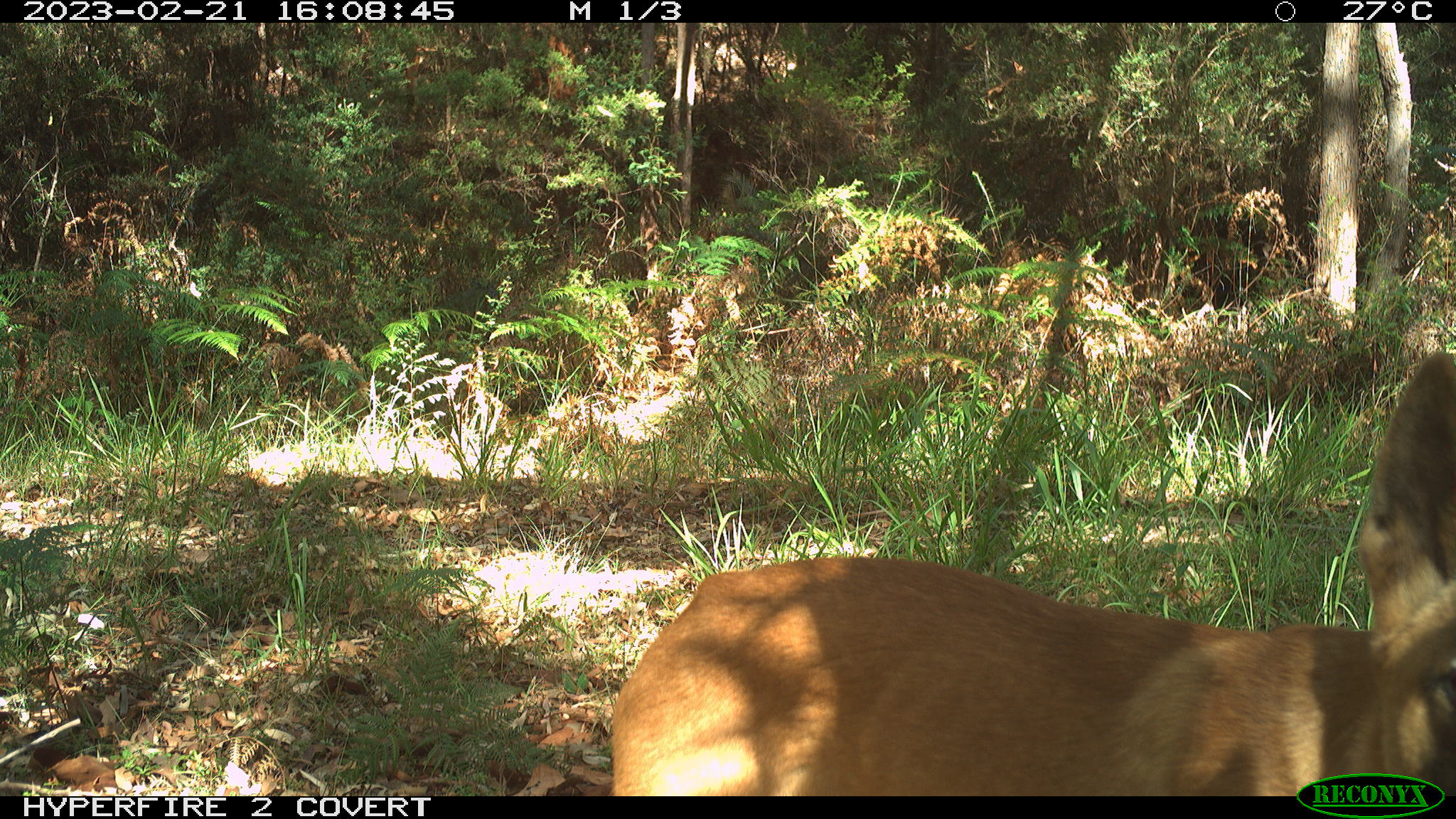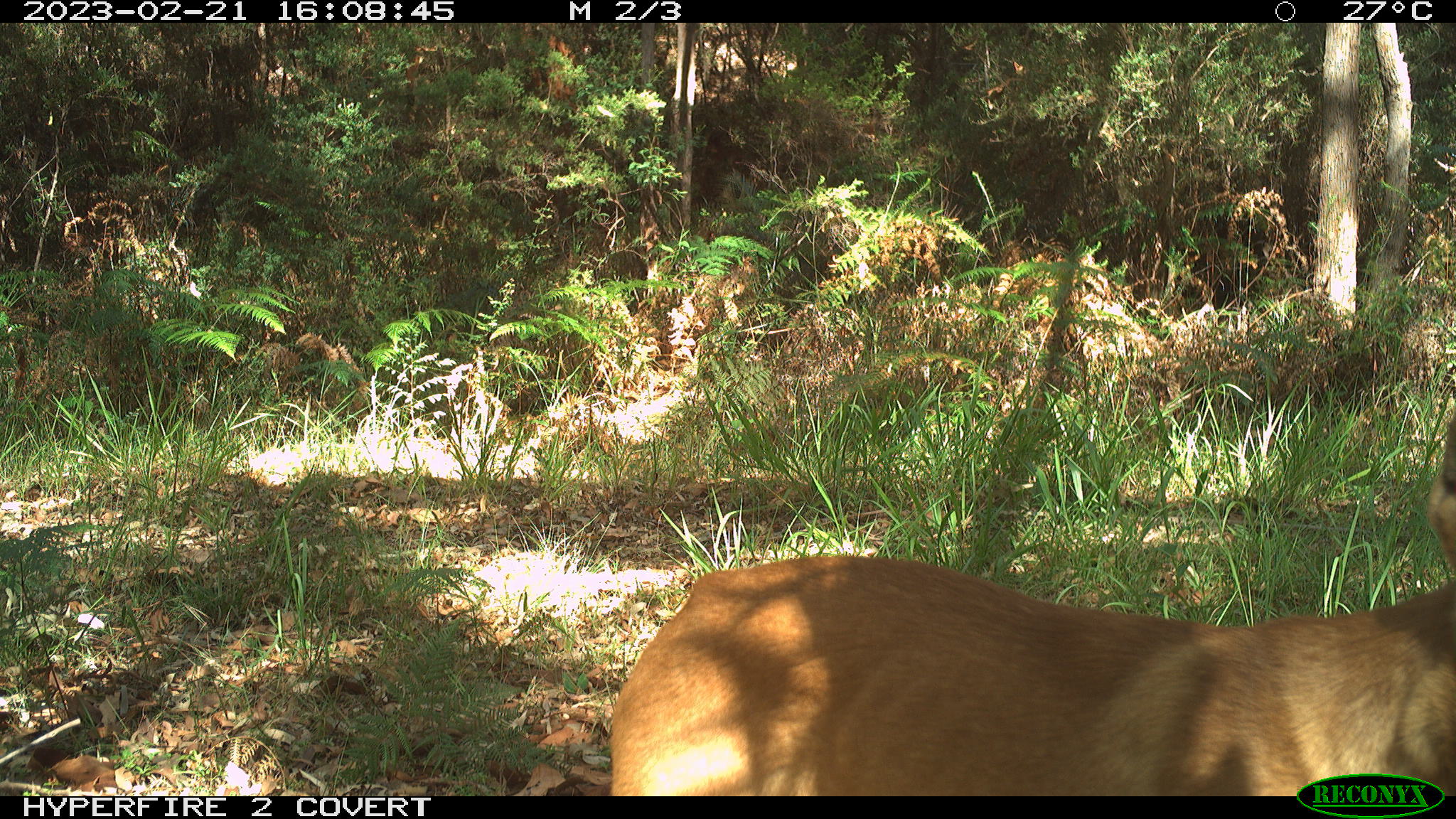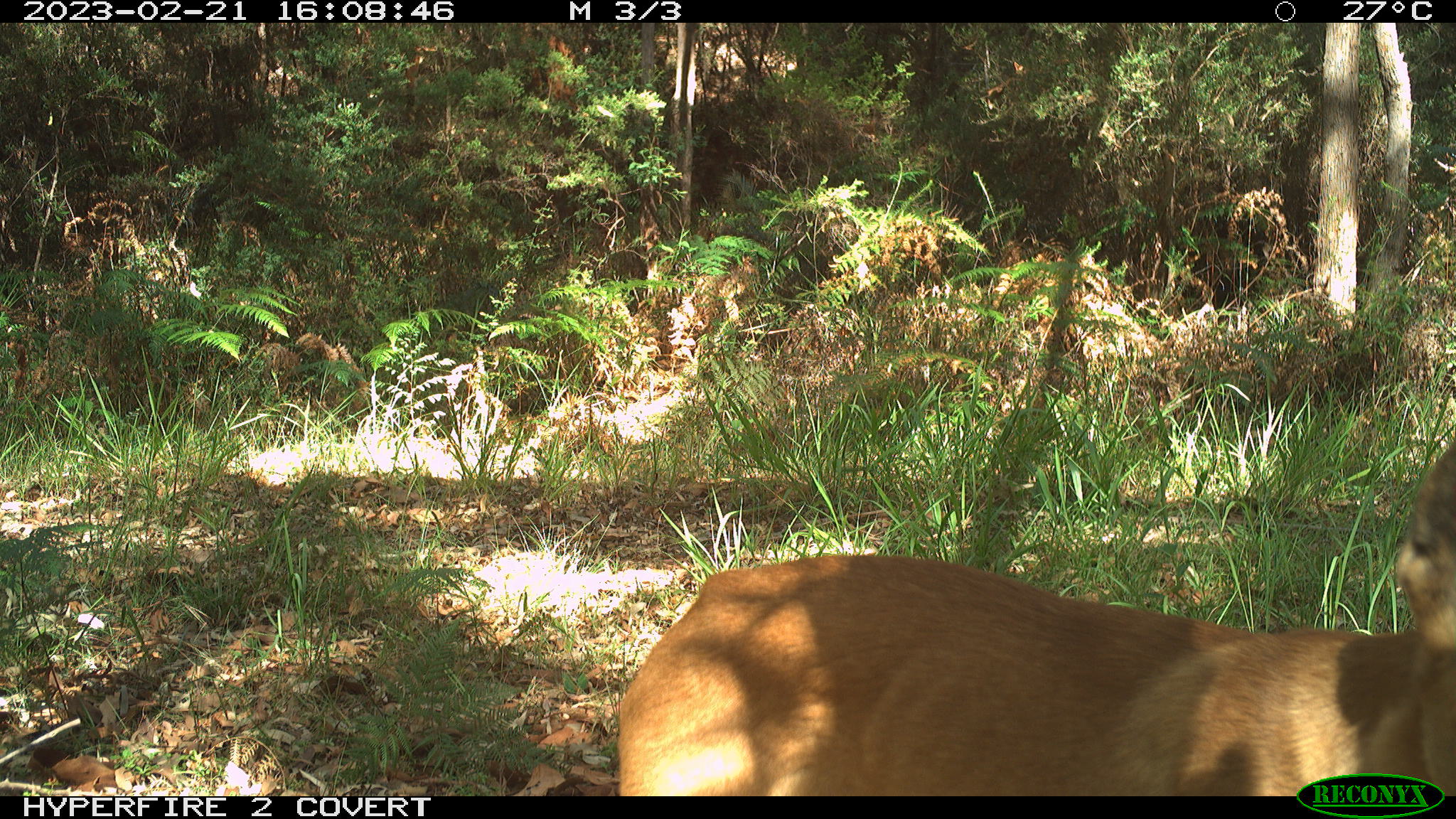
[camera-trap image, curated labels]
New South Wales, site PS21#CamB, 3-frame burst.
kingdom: Animalia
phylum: Chordata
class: Mammalia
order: Carnivora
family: Canidae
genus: Canis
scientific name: Canis familiaris dingo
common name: dingo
Dingo (Canis familiaris dingo).